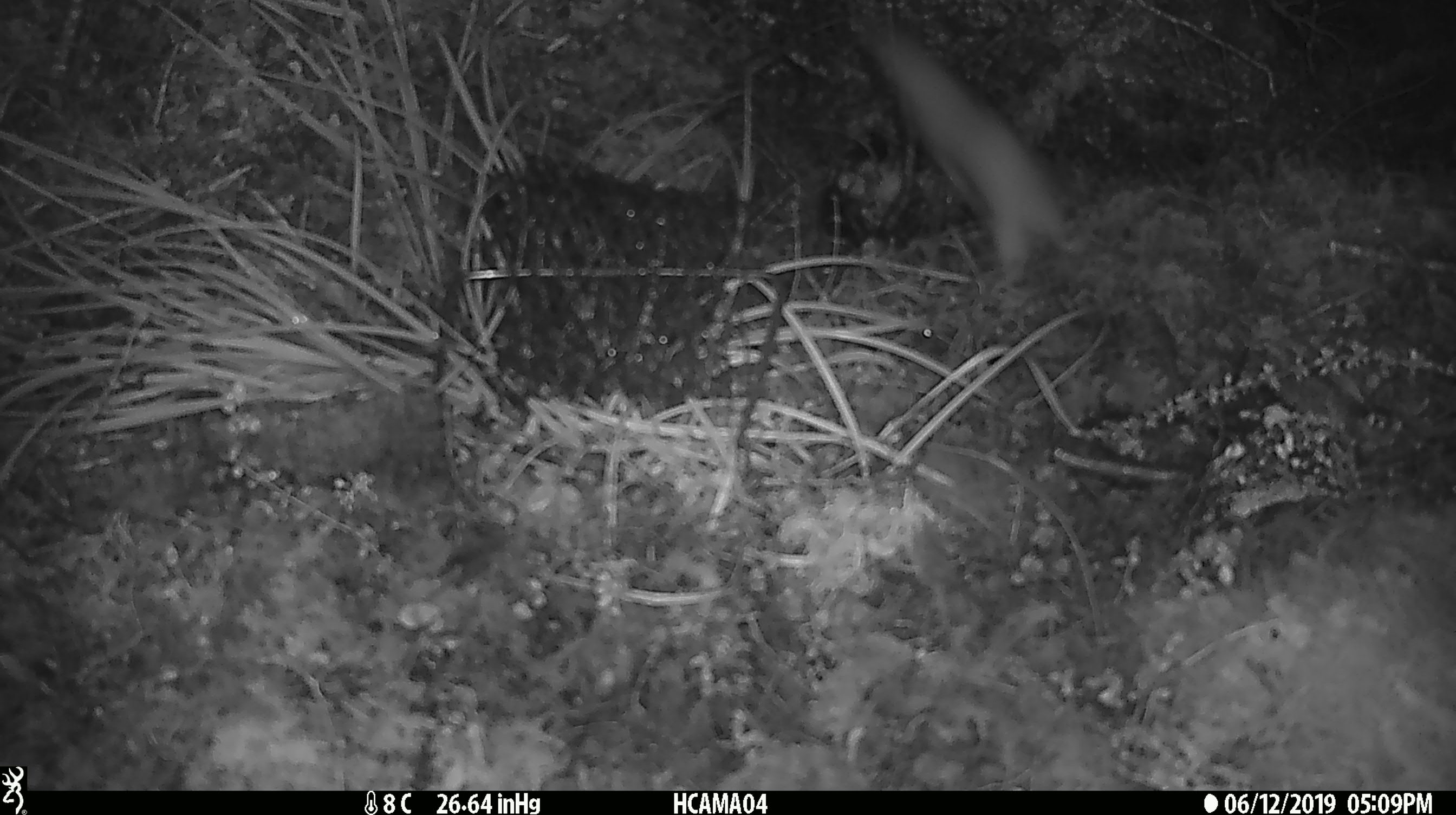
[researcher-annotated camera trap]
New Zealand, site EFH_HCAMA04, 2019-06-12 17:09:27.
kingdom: Animalia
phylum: Chordata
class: Mammalia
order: Carnivora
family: Mustelidae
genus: Mustela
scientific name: Mustela nivalis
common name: least weasel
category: weasel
Weasel (least weasel) (Mustela nivalis).